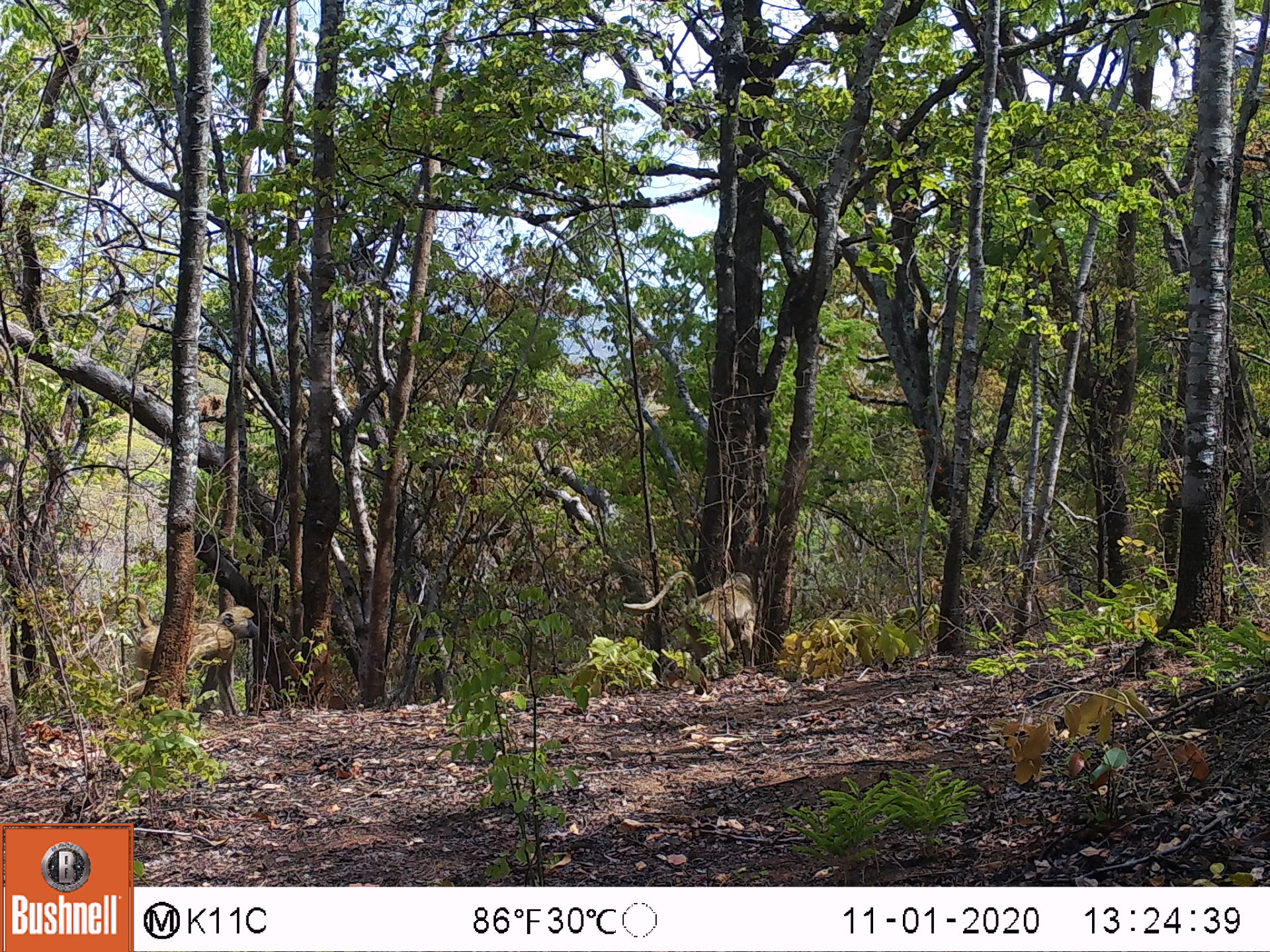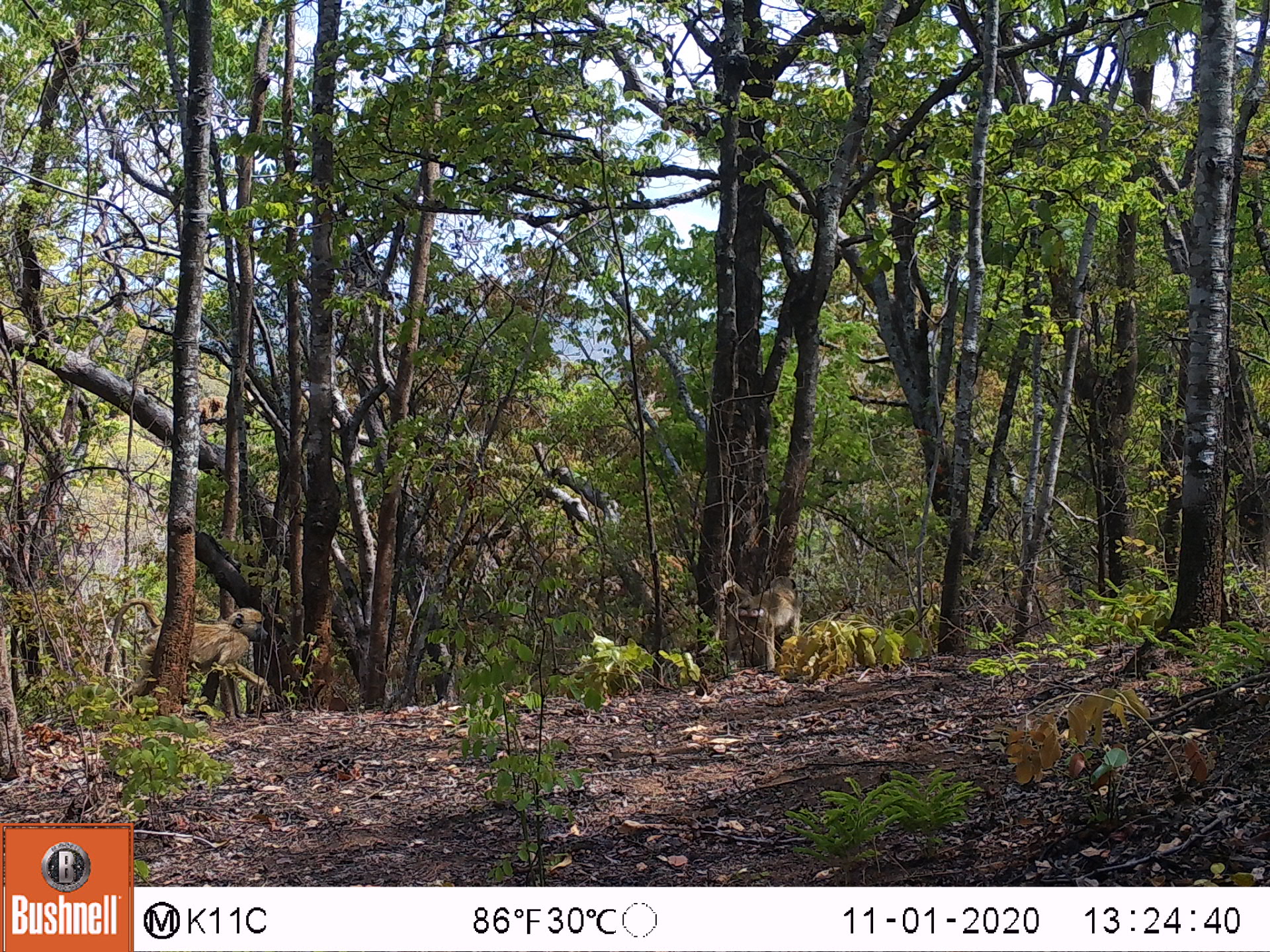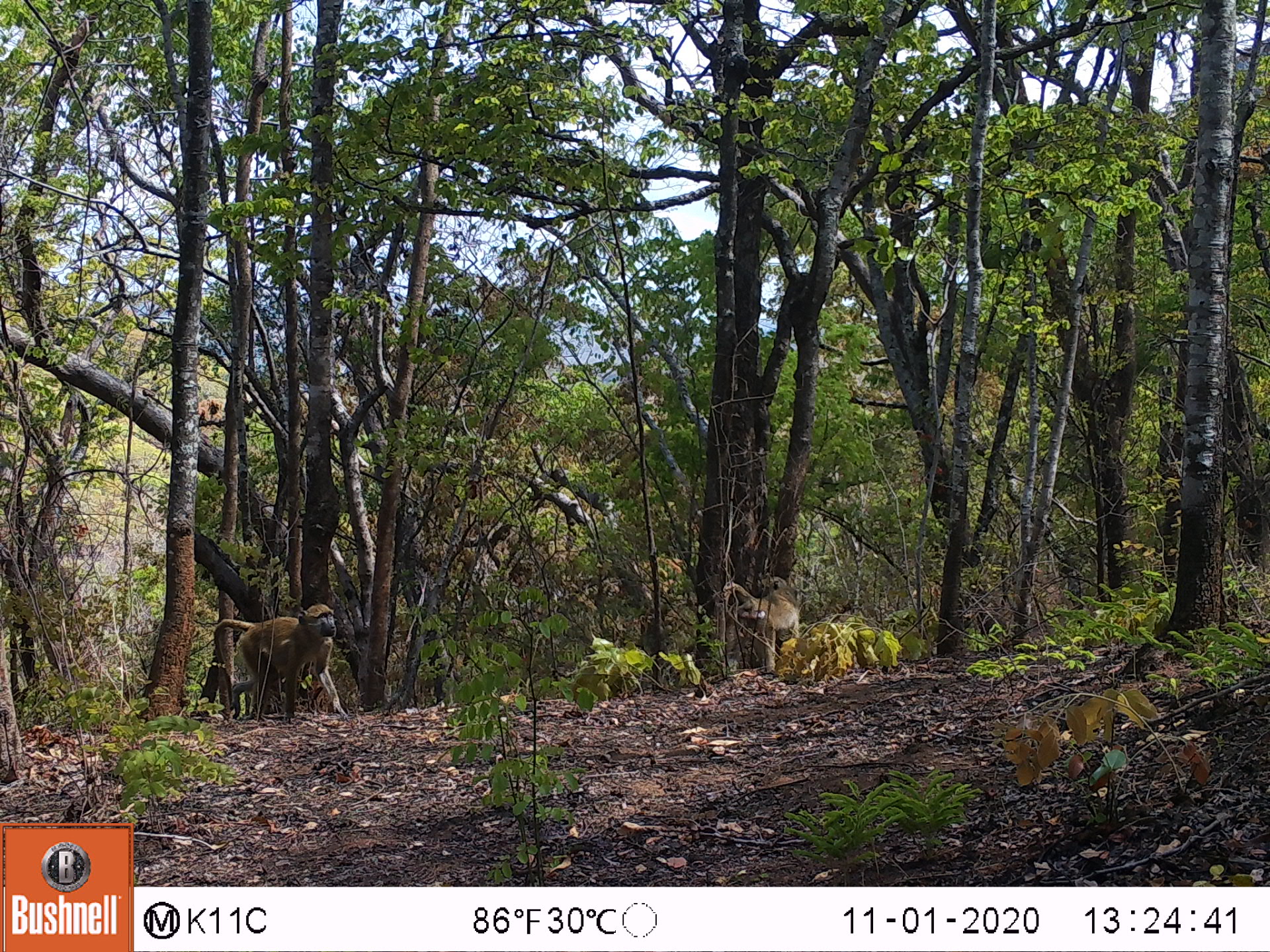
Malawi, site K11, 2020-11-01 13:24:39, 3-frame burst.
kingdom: Animalia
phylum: Chordata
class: Mammalia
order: Primates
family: Cercopithecidae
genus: Papio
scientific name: Papio cynocephalus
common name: yellow baboon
Yellow baboon (Papio cynocephalus), count 2.